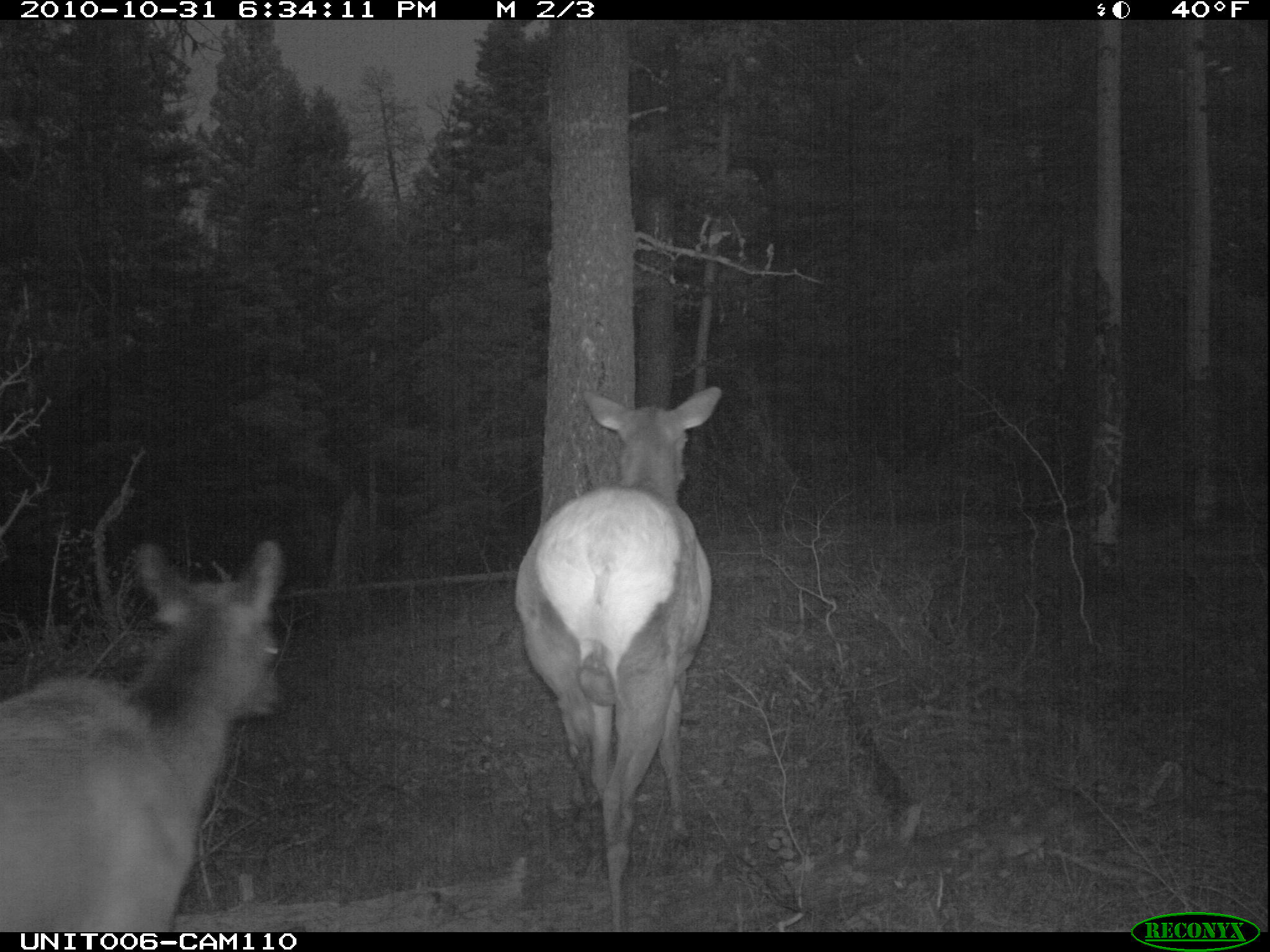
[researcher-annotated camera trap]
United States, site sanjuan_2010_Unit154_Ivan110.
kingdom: Animalia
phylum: Chordata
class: Mammalia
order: Artiodactyla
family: Cervidae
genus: Cervus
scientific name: Cervus elaphus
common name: red deer